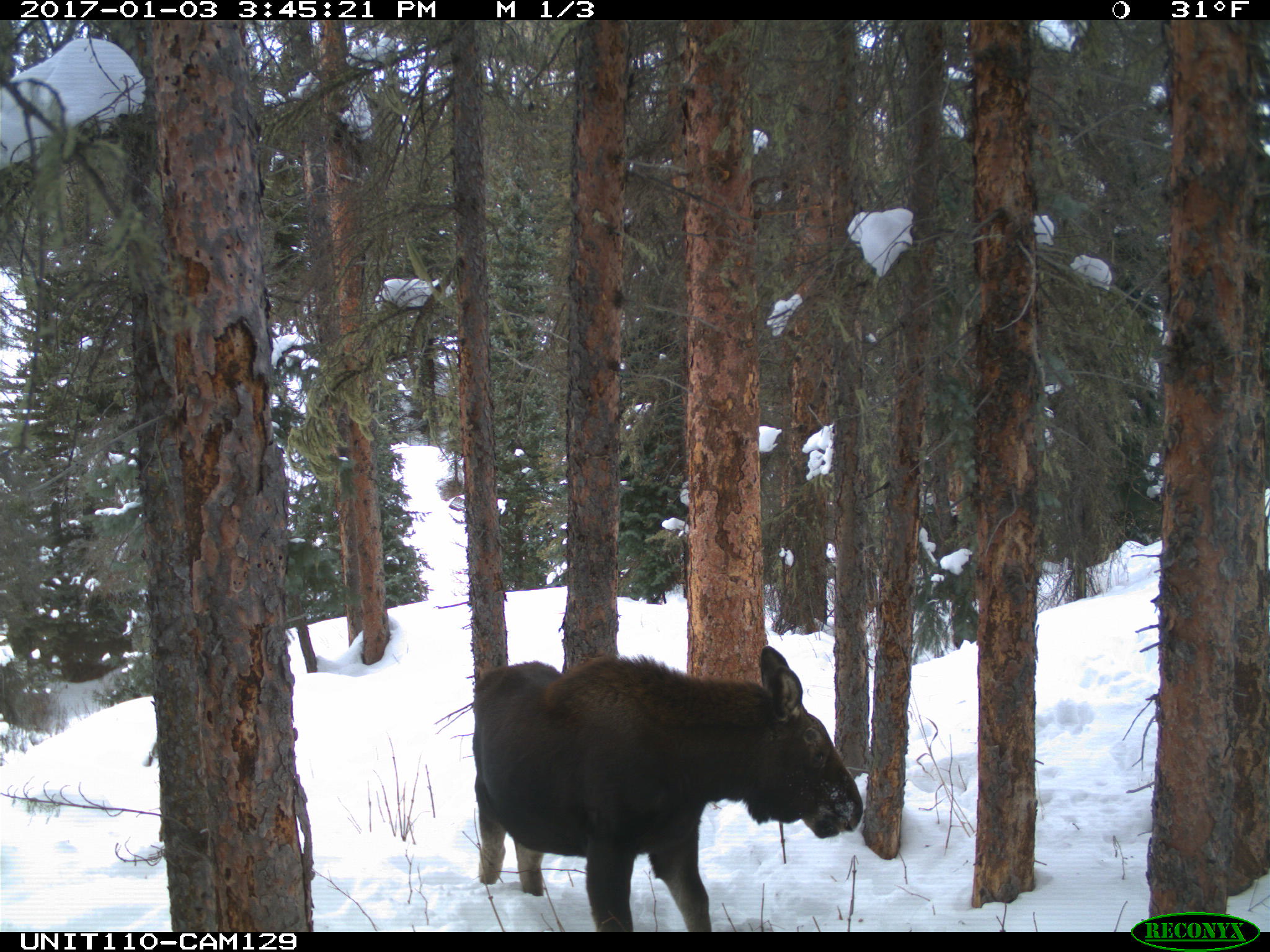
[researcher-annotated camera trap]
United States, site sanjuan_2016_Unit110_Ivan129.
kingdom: Animalia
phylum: Chordata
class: Mammalia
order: Artiodactyla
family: Cervidae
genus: Alces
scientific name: Alces alces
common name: moose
Alces alces (moose).